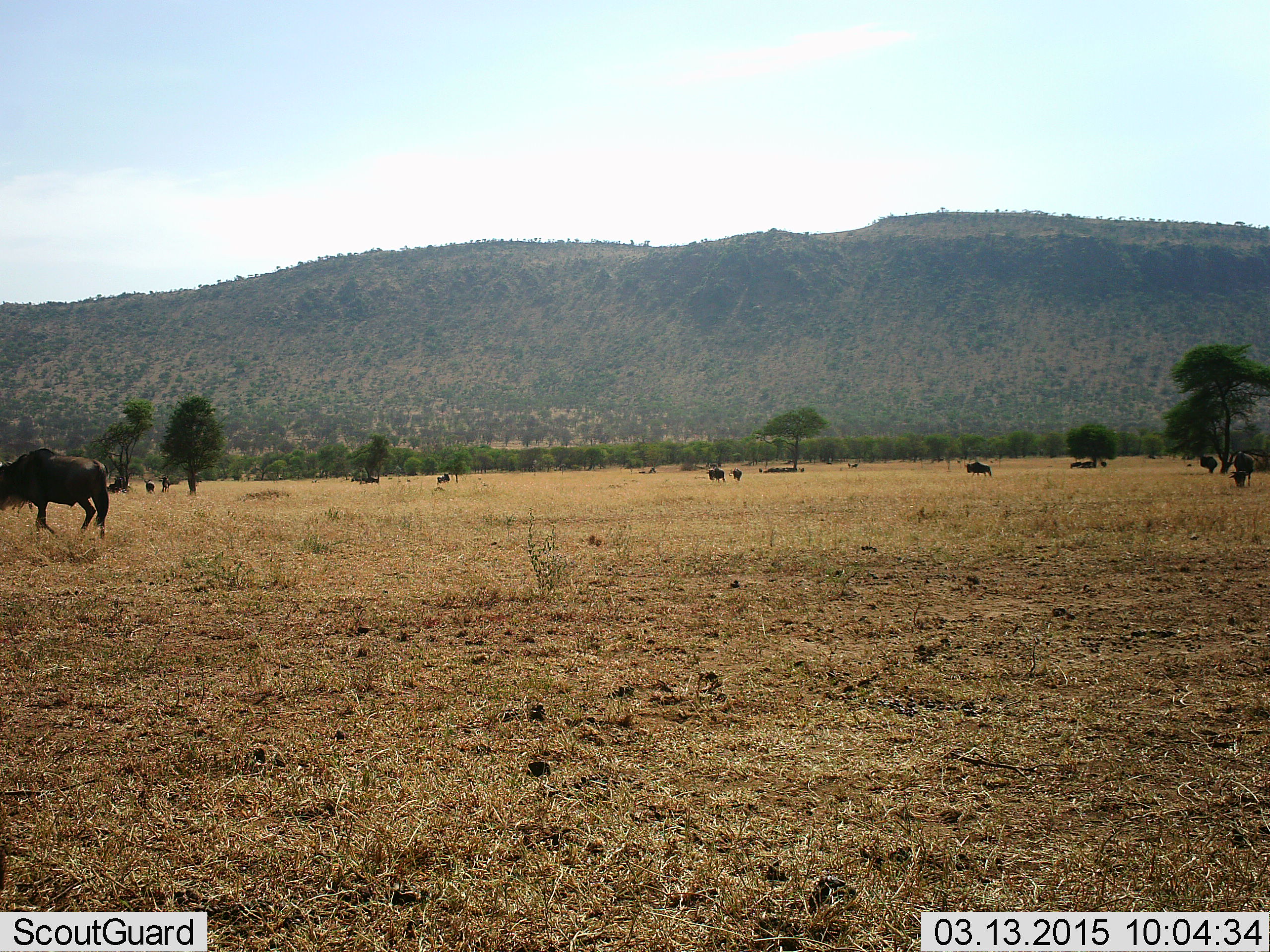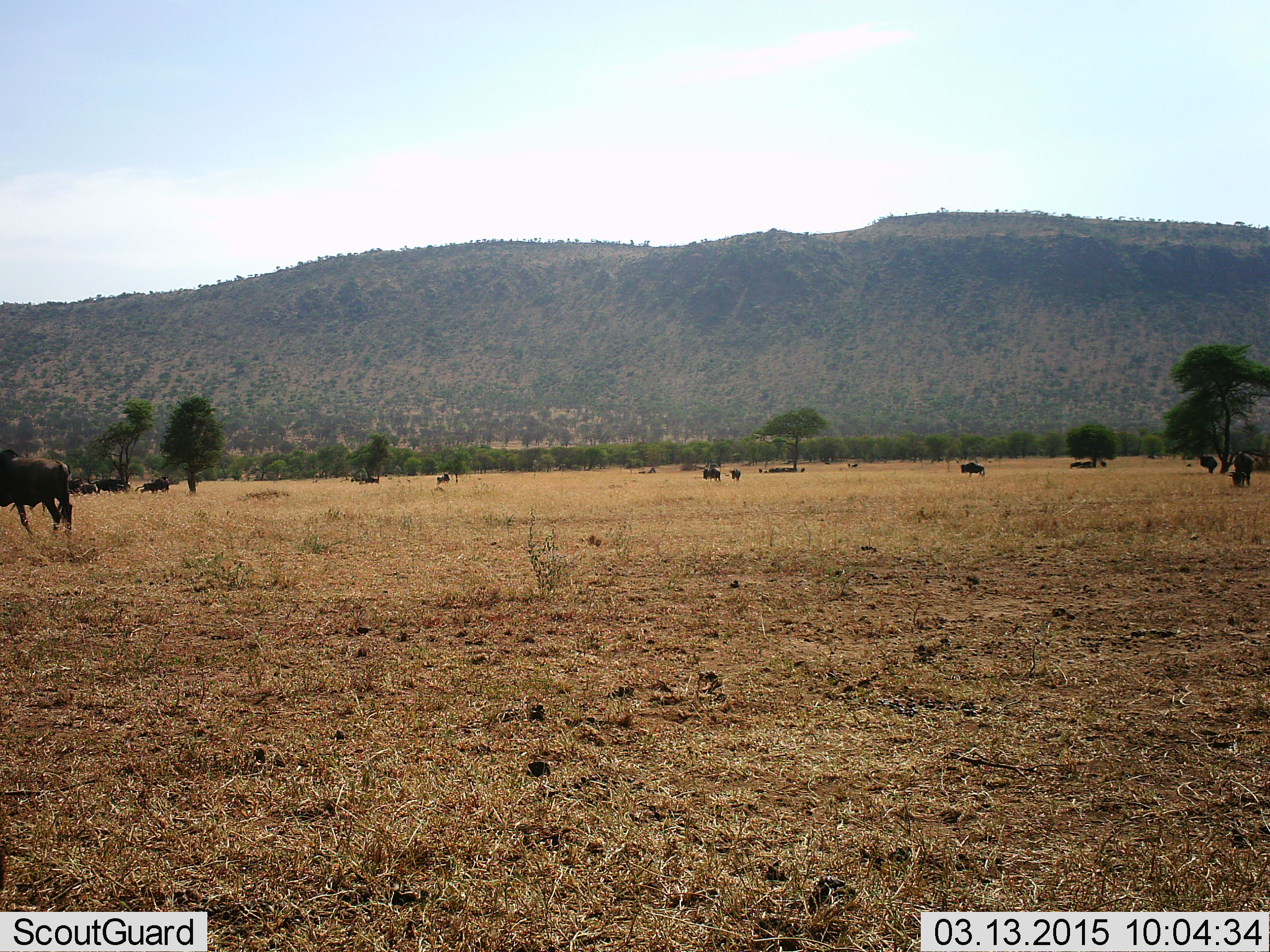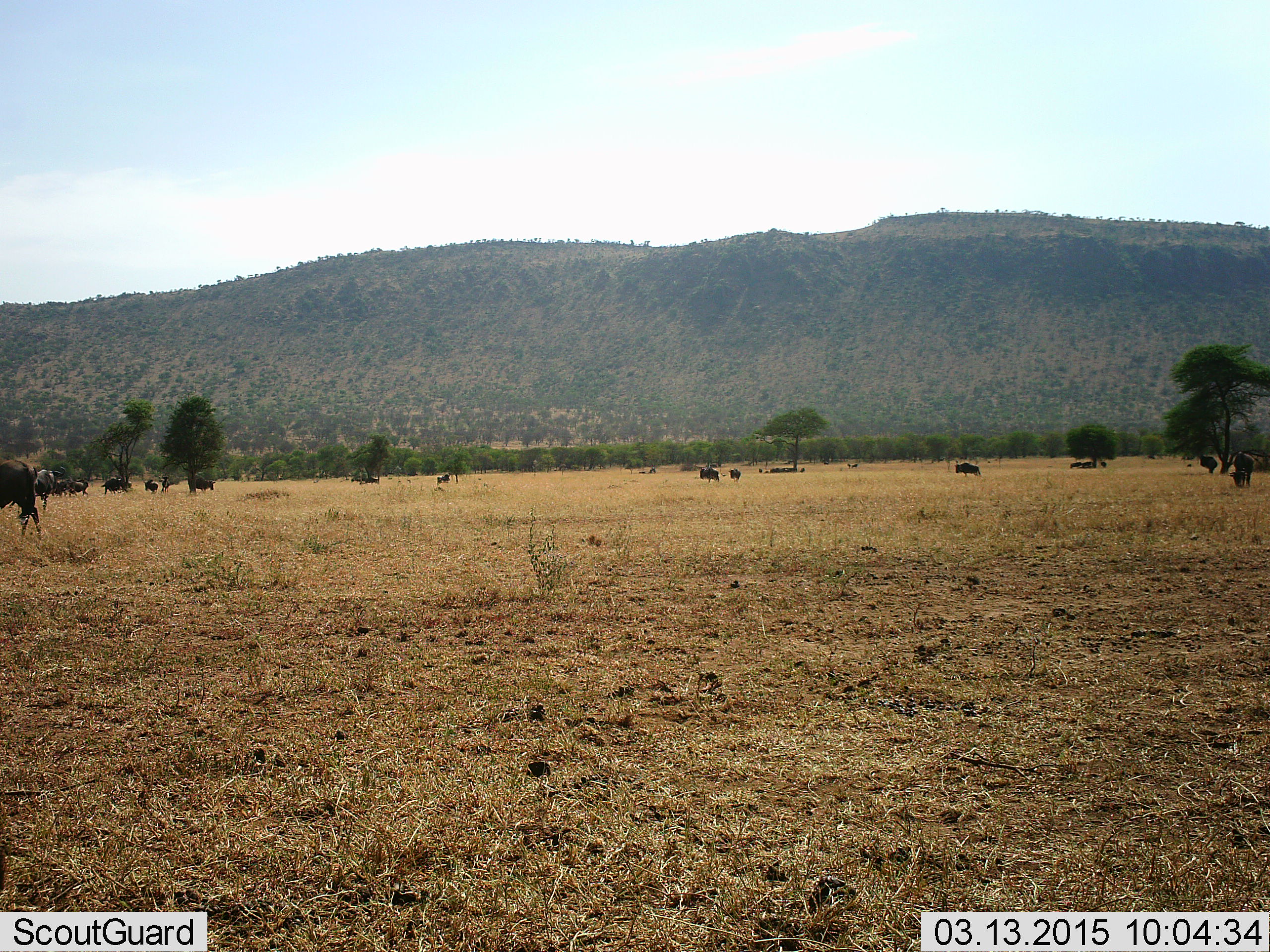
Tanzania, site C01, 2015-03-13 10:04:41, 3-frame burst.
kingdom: Animalia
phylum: Chordata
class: Mammalia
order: Artiodactyla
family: Bovidae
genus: Connochaetes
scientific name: Connochaetes taurinus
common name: blue wildebeest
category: wildebeest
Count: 11-50.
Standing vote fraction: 30%.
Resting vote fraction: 10%.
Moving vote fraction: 100%.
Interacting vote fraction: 0%.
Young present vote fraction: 0%.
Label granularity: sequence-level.